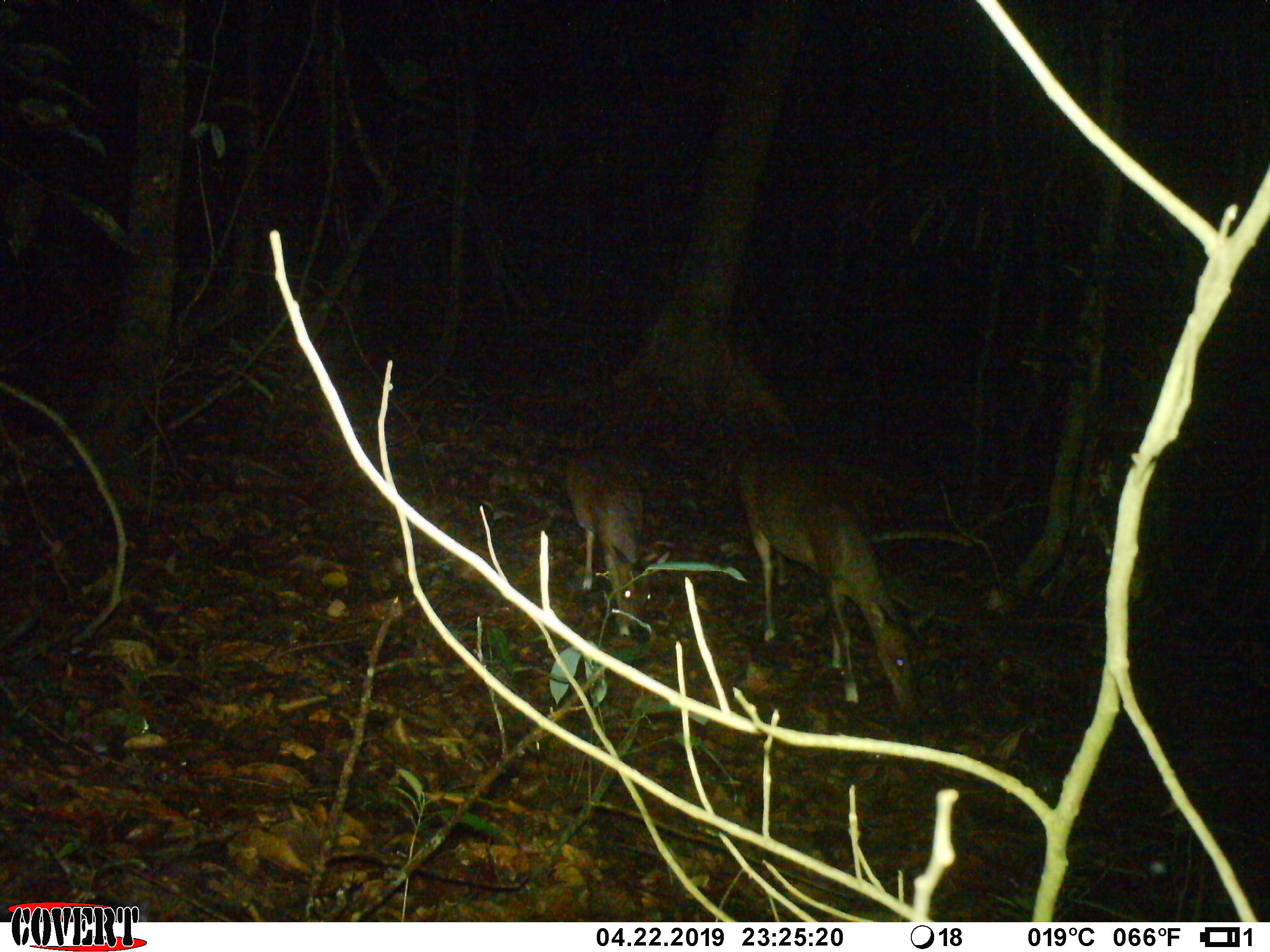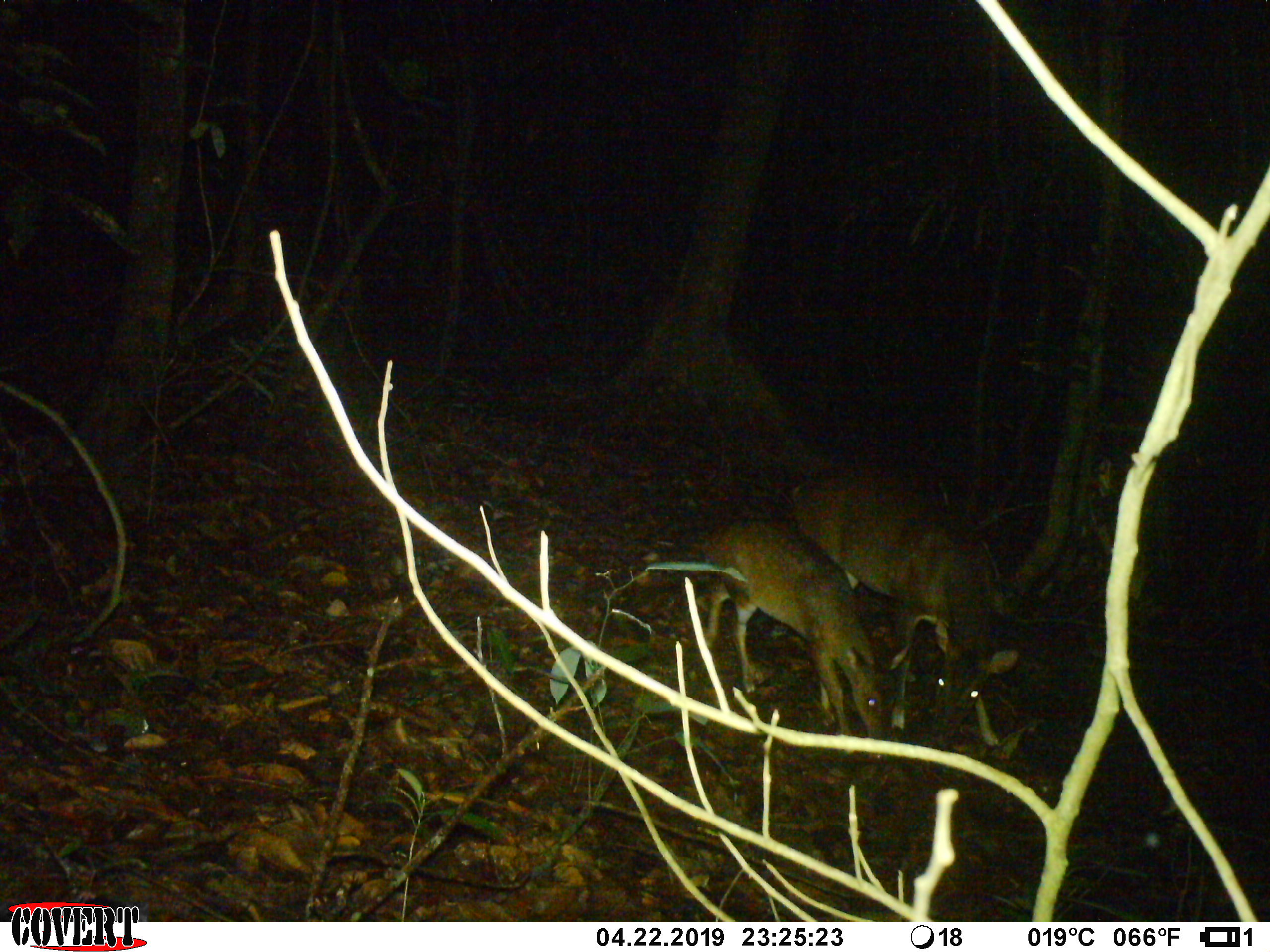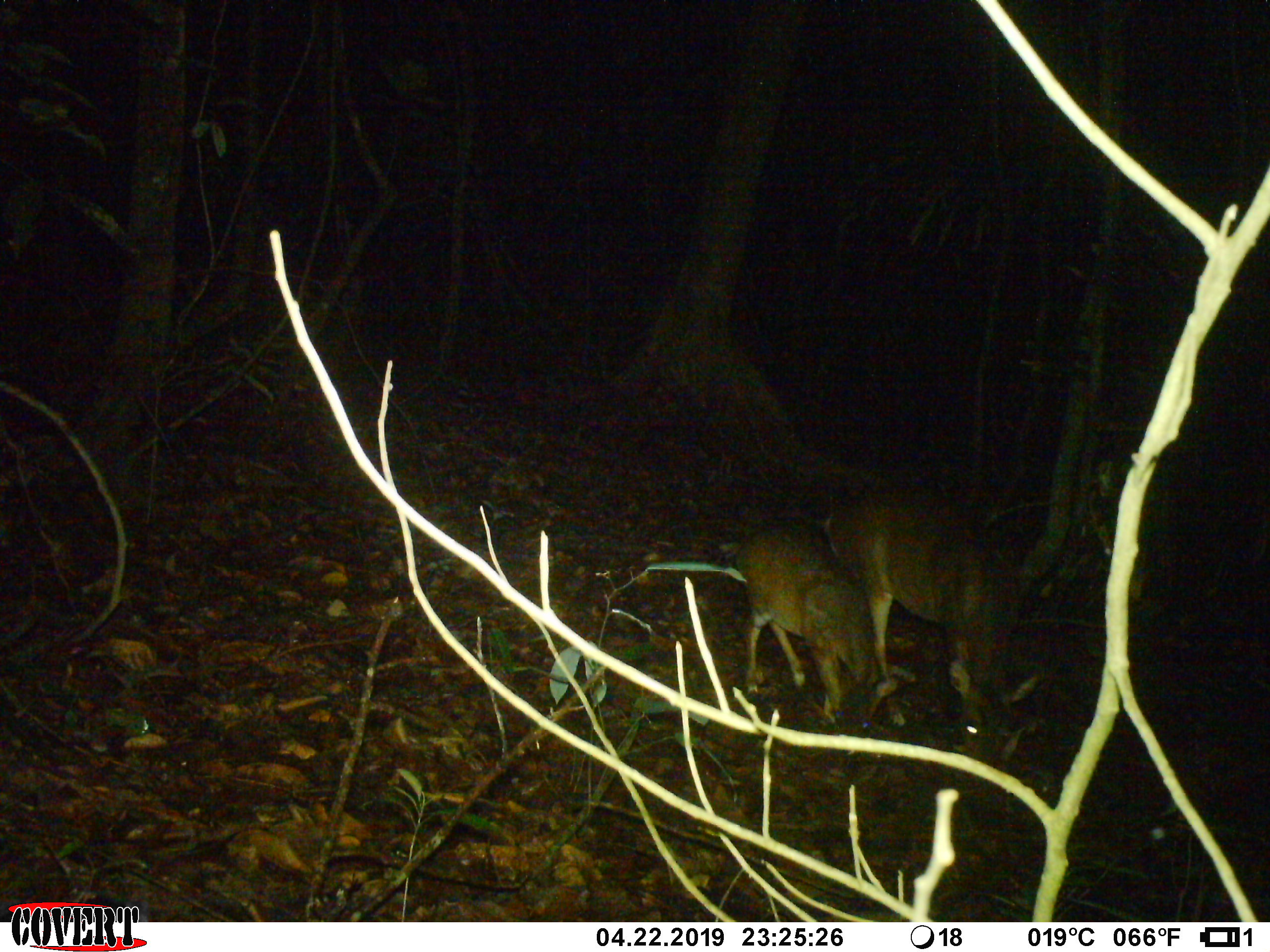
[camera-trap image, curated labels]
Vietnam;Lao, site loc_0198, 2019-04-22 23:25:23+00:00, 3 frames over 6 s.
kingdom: Animalia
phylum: Chordata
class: Mammalia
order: Artiodactyla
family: Cervidae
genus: Muntiacus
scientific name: Muntiacus vuquangensis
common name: large-antlered muntjac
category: large antlered muntjac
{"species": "large antlered muntjac (large-antlered muntjac) (Muntiacus vuquangensis)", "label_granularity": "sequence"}